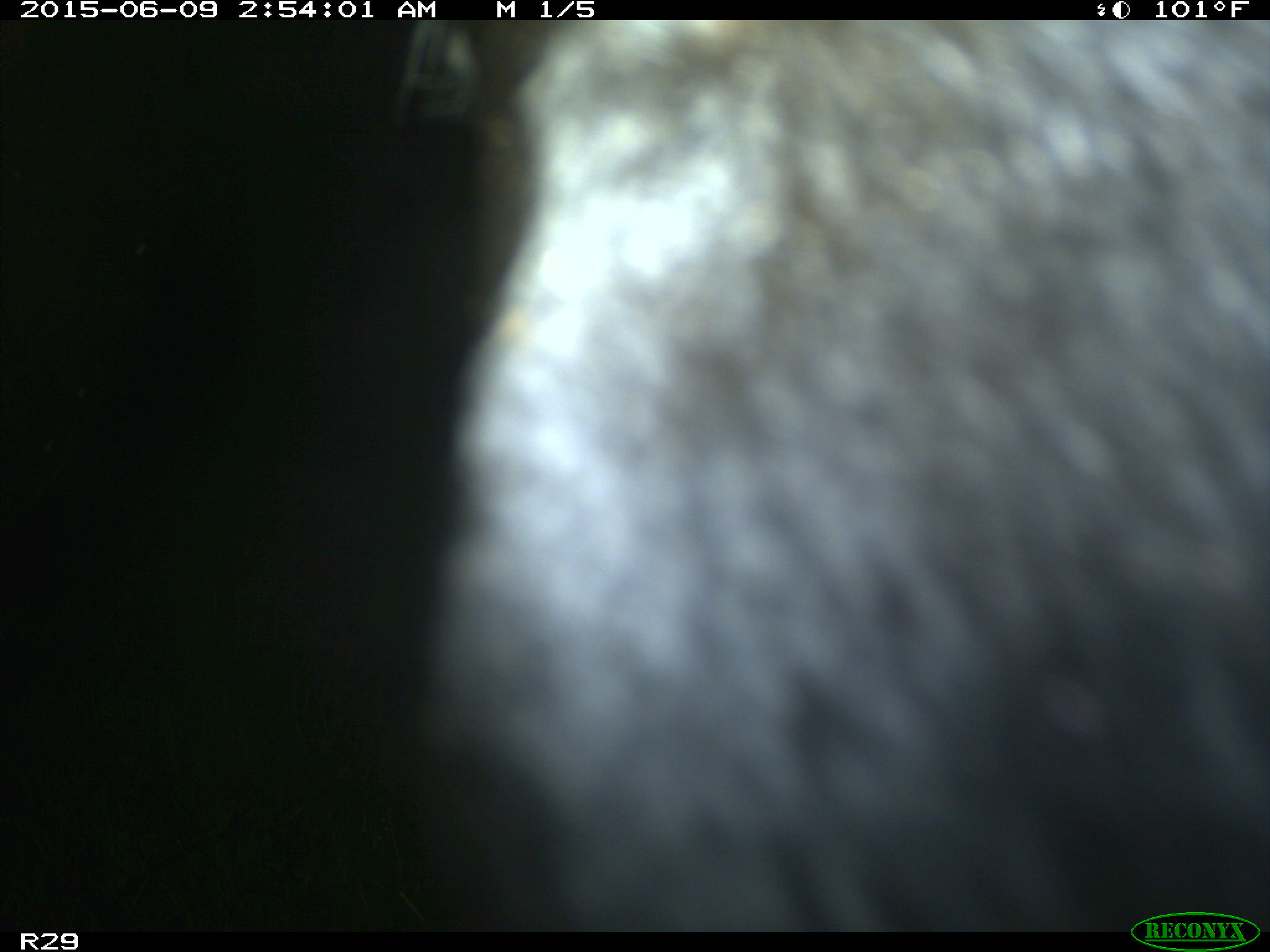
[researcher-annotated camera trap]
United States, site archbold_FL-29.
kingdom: Animalia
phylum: Chordata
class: Mammalia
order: Artiodactyla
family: Bovidae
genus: Bos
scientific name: Bos taurus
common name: domestic cow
Bos taurus (domestic cow).